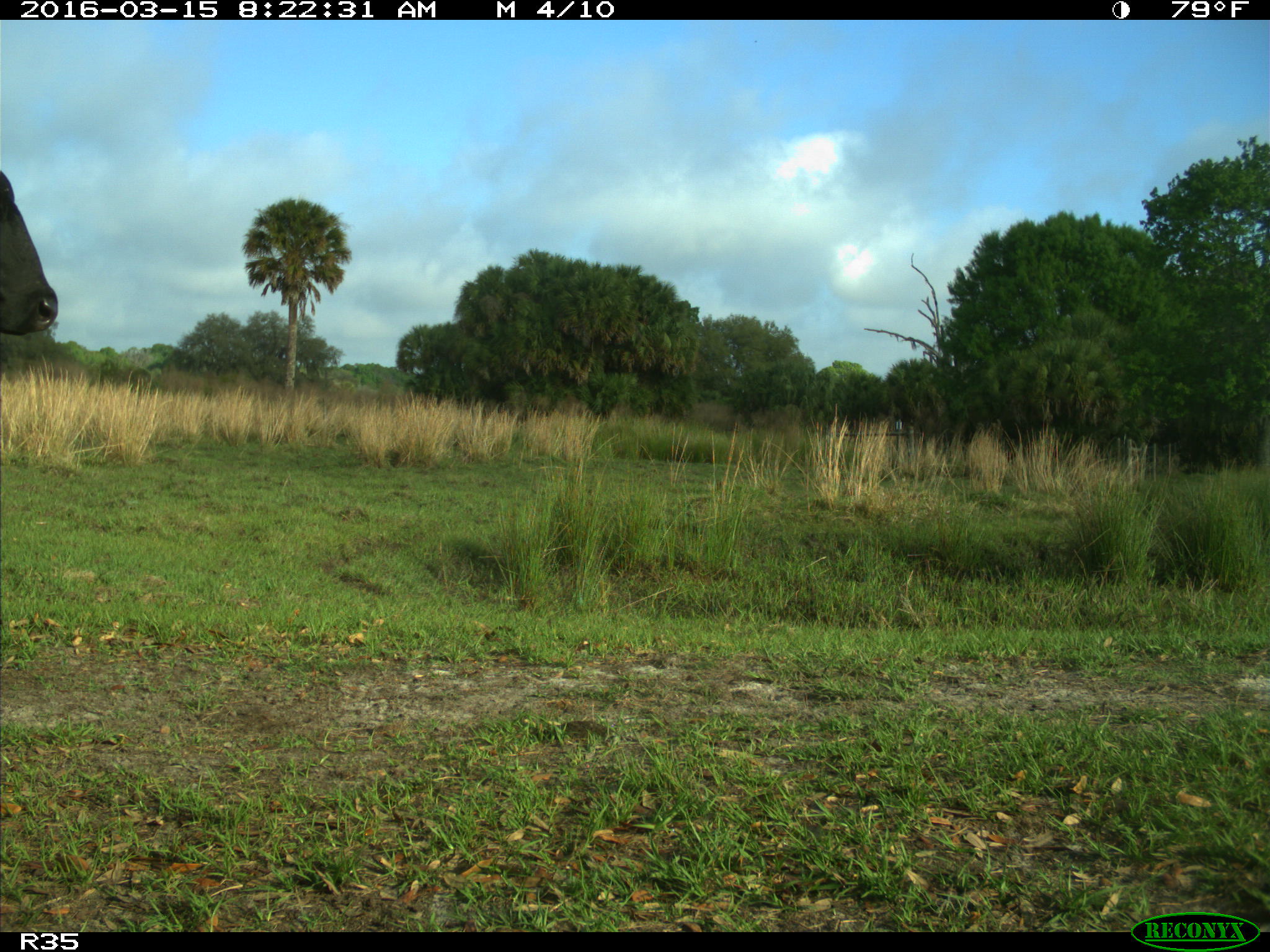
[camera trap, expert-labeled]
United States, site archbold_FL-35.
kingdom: Animalia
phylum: Chordata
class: Mammalia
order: Artiodactyla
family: Bovidae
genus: Bos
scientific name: Bos taurus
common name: domestic cow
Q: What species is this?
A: Bos taurus (domestic cow).